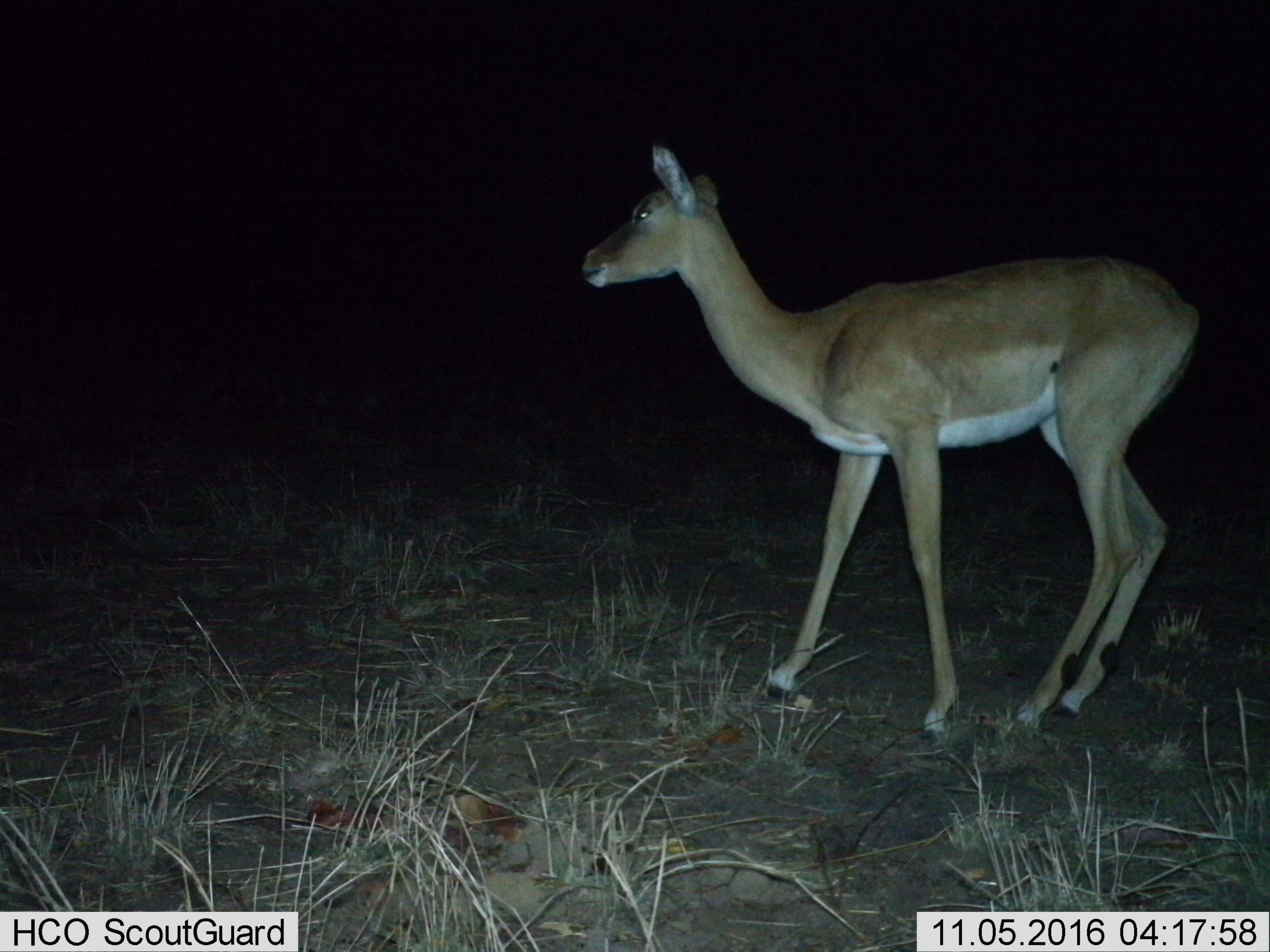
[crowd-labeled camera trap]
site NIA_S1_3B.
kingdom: Animalia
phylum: Chordata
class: Mammalia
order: Artiodactyla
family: Bovidae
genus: Aepyceros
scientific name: Aepyceros melampus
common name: impala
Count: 1.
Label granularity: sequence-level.